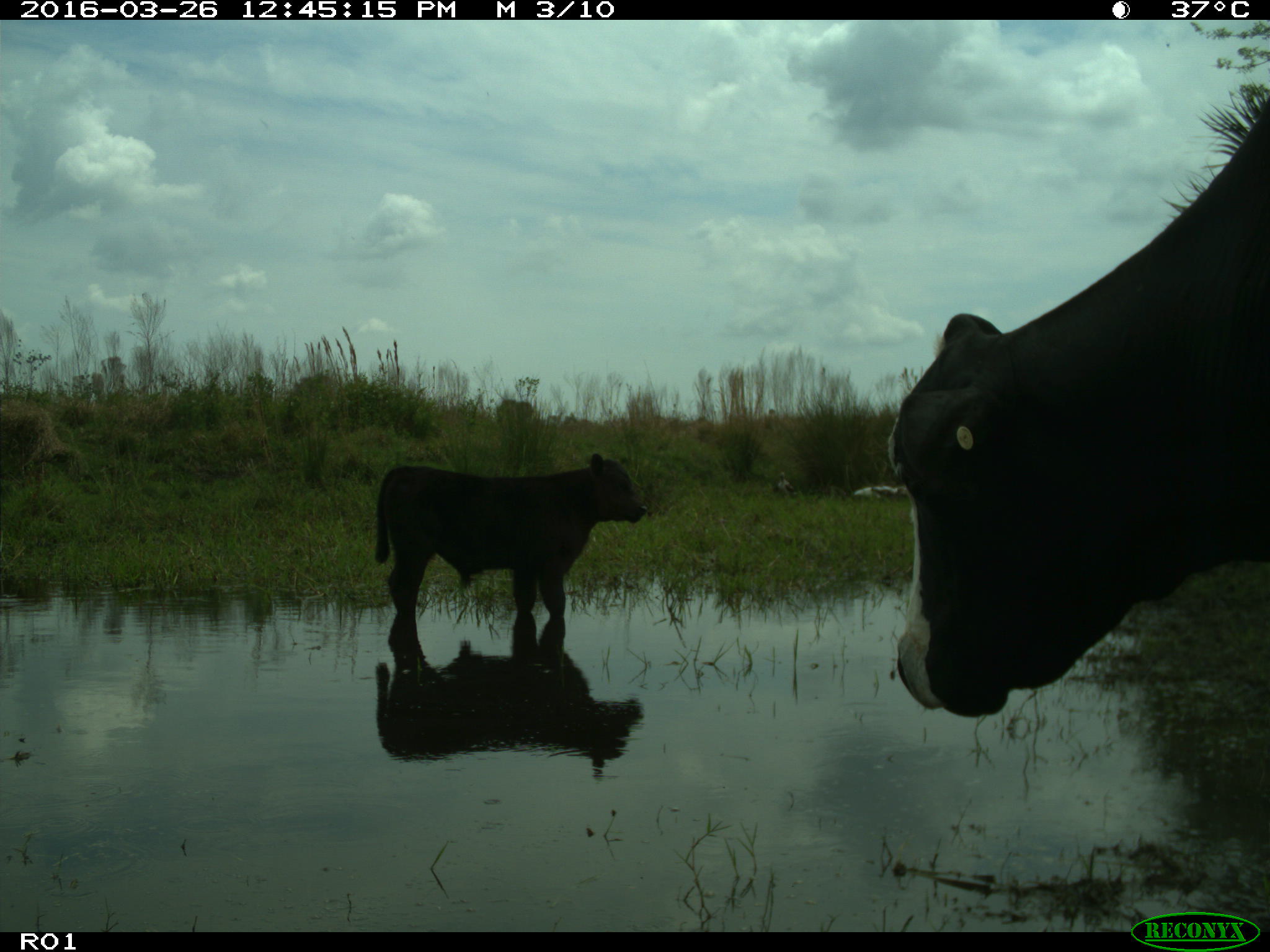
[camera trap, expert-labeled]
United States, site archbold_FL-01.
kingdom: Animalia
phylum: Chordata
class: Mammalia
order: Artiodactyla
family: Bovidae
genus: Bos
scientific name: Bos taurus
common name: domestic cow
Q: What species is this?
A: Bos taurus (domestic cow).